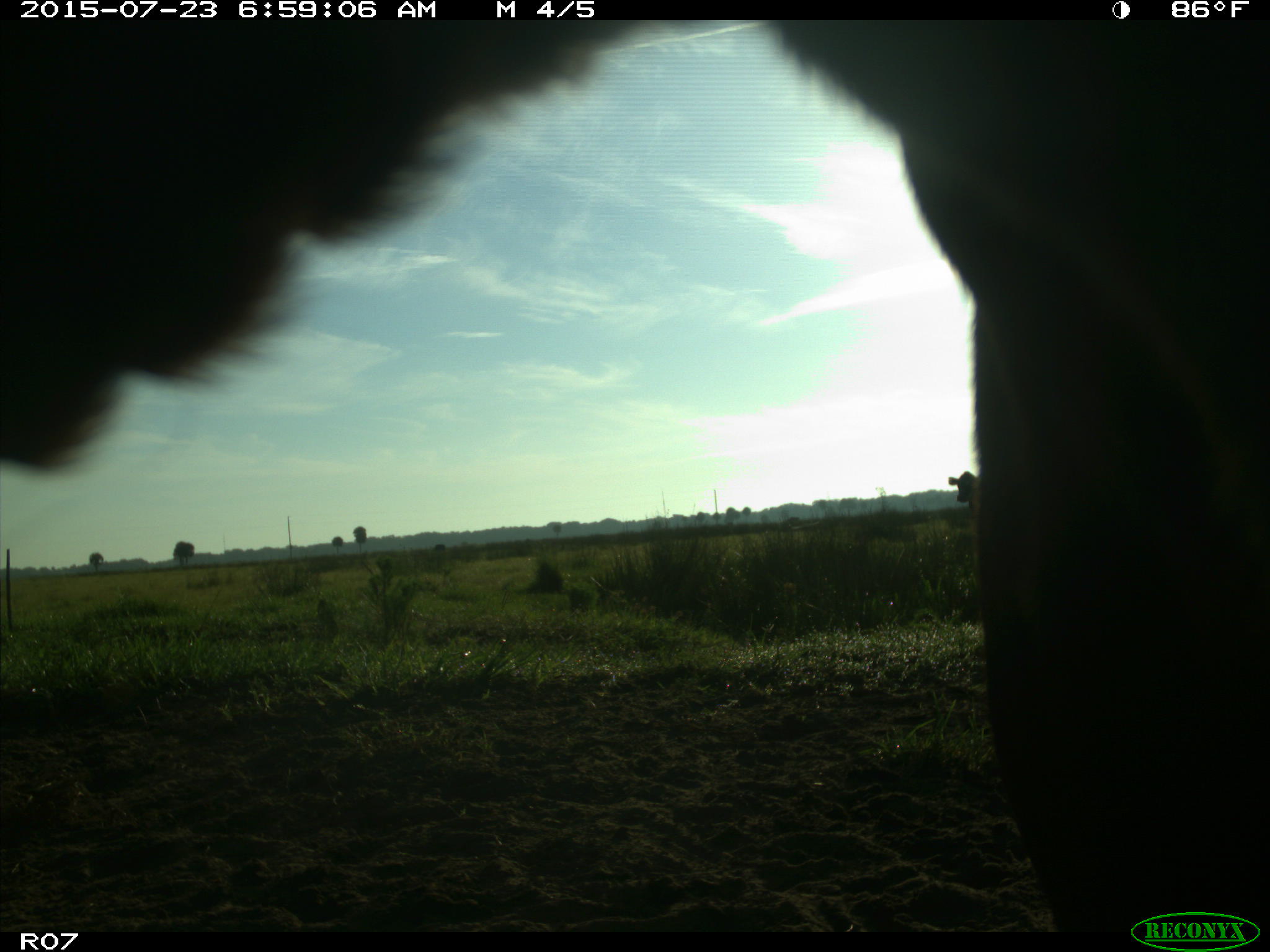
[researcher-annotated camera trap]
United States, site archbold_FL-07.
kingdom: Animalia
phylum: Chordata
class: Mammalia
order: Artiodactyla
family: Bovidae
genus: Bos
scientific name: Bos taurus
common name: domestic cow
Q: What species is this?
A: Bos taurus (domestic cow).